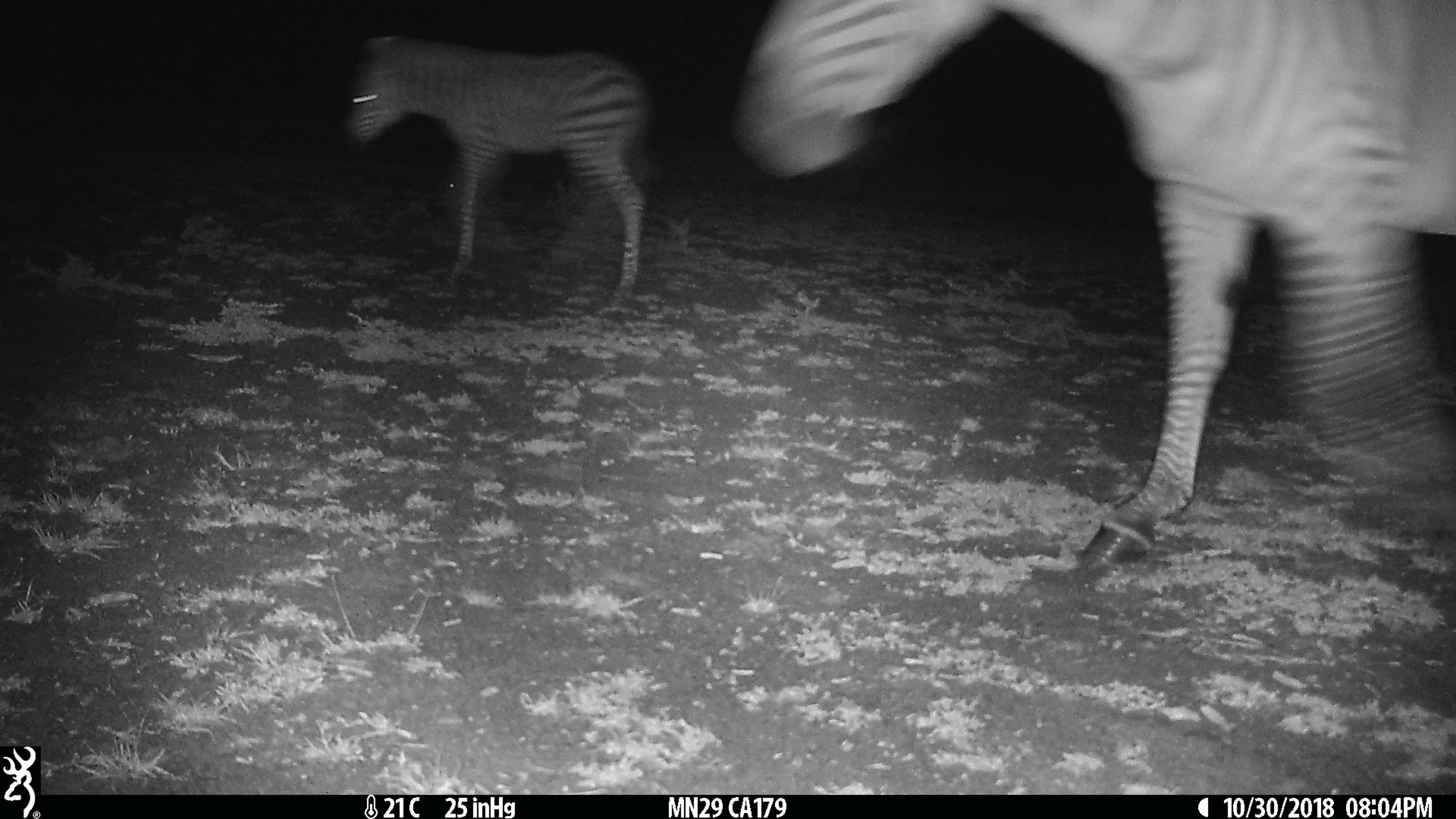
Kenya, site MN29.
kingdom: Animalia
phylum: Chordata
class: Mammalia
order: Perissodactyla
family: Equidae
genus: Equus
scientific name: Equus quagga burchellii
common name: burchell's zebra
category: zebra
Zebra (burchell's zebra) (Equus quagga burchellii).